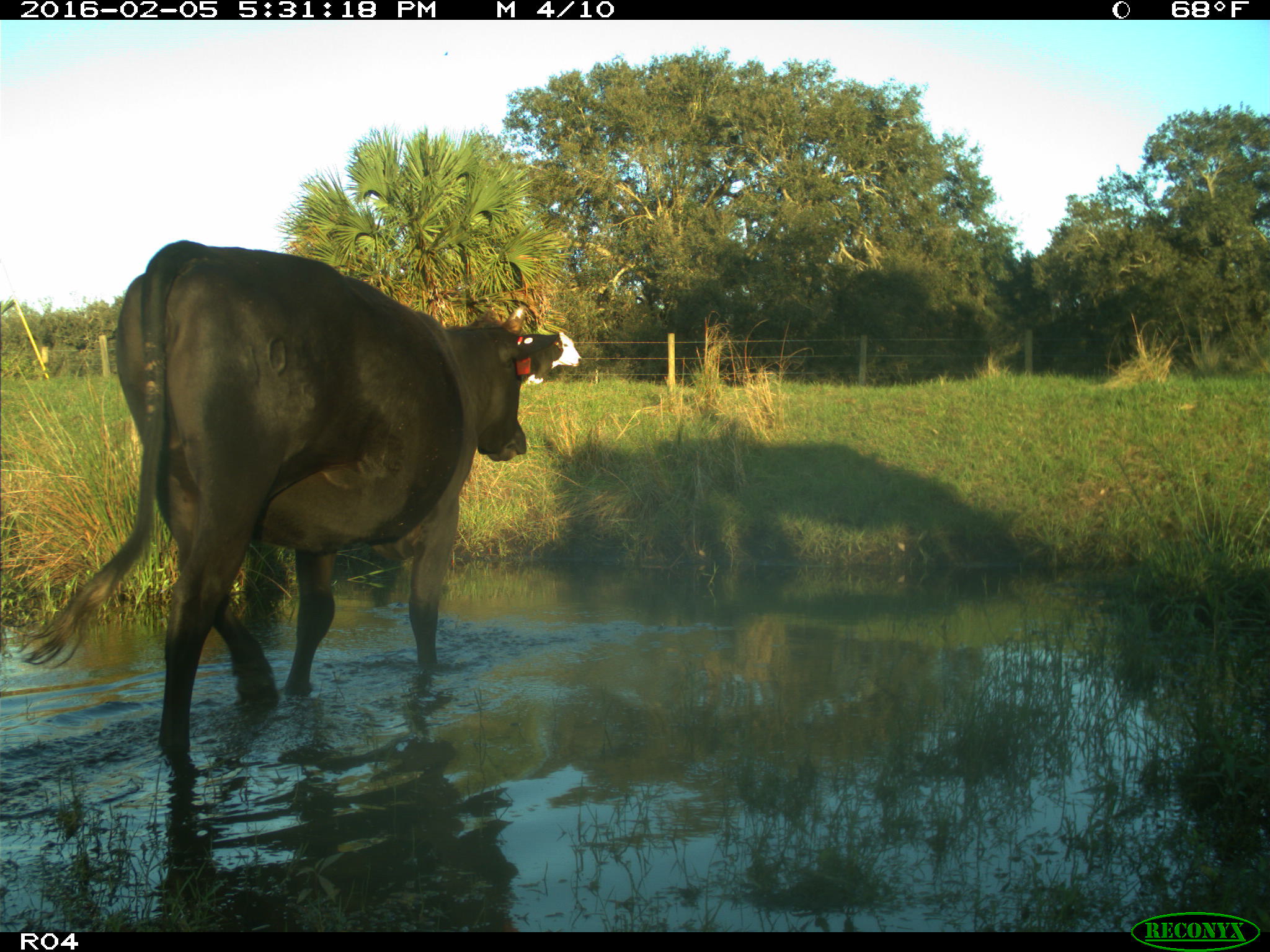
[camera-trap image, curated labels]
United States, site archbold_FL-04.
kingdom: Animalia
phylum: Chordata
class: Mammalia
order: Artiodactyla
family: Bovidae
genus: Bos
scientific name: Bos taurus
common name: domestic cow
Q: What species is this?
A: Bos taurus (domestic cow).